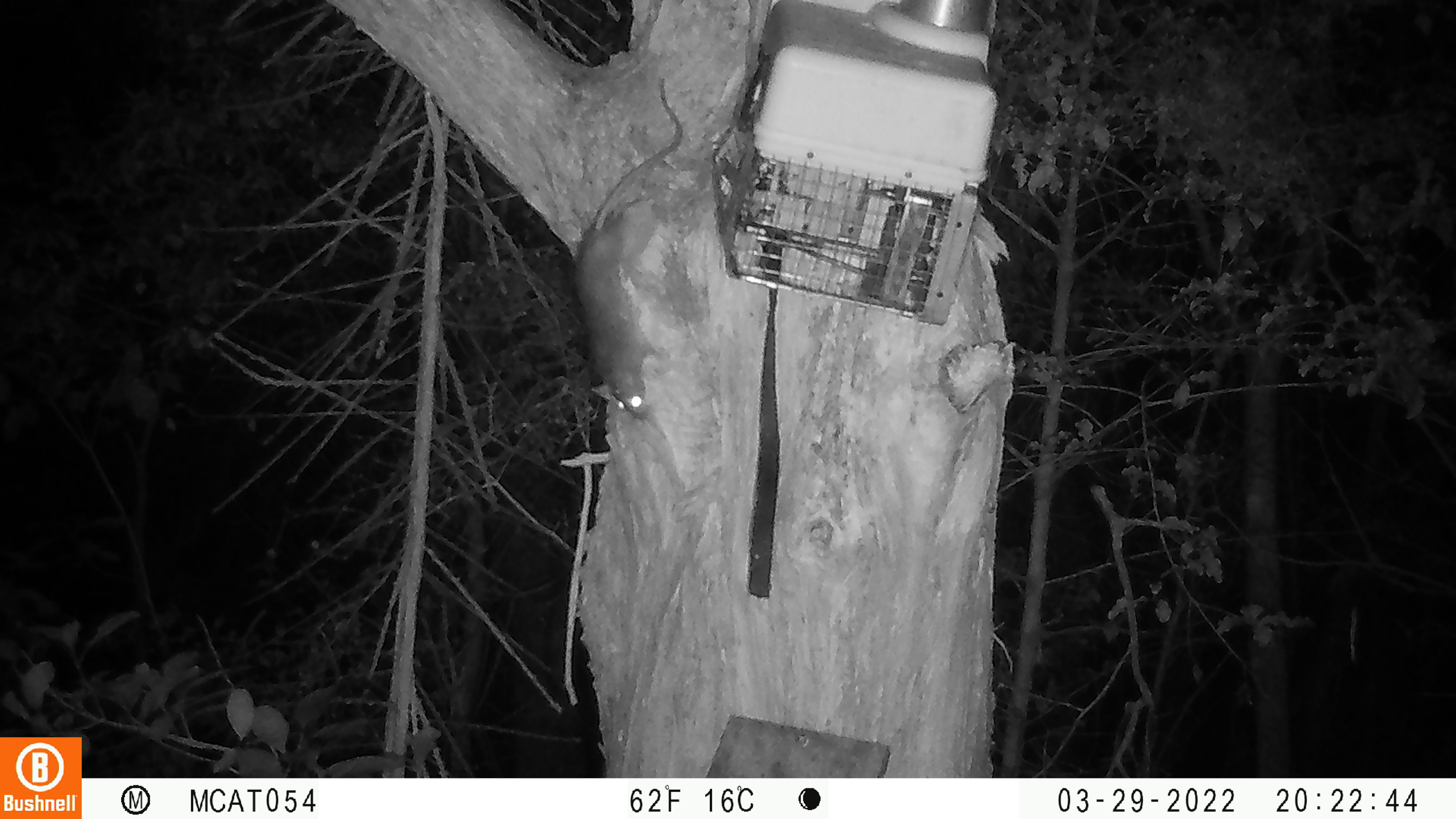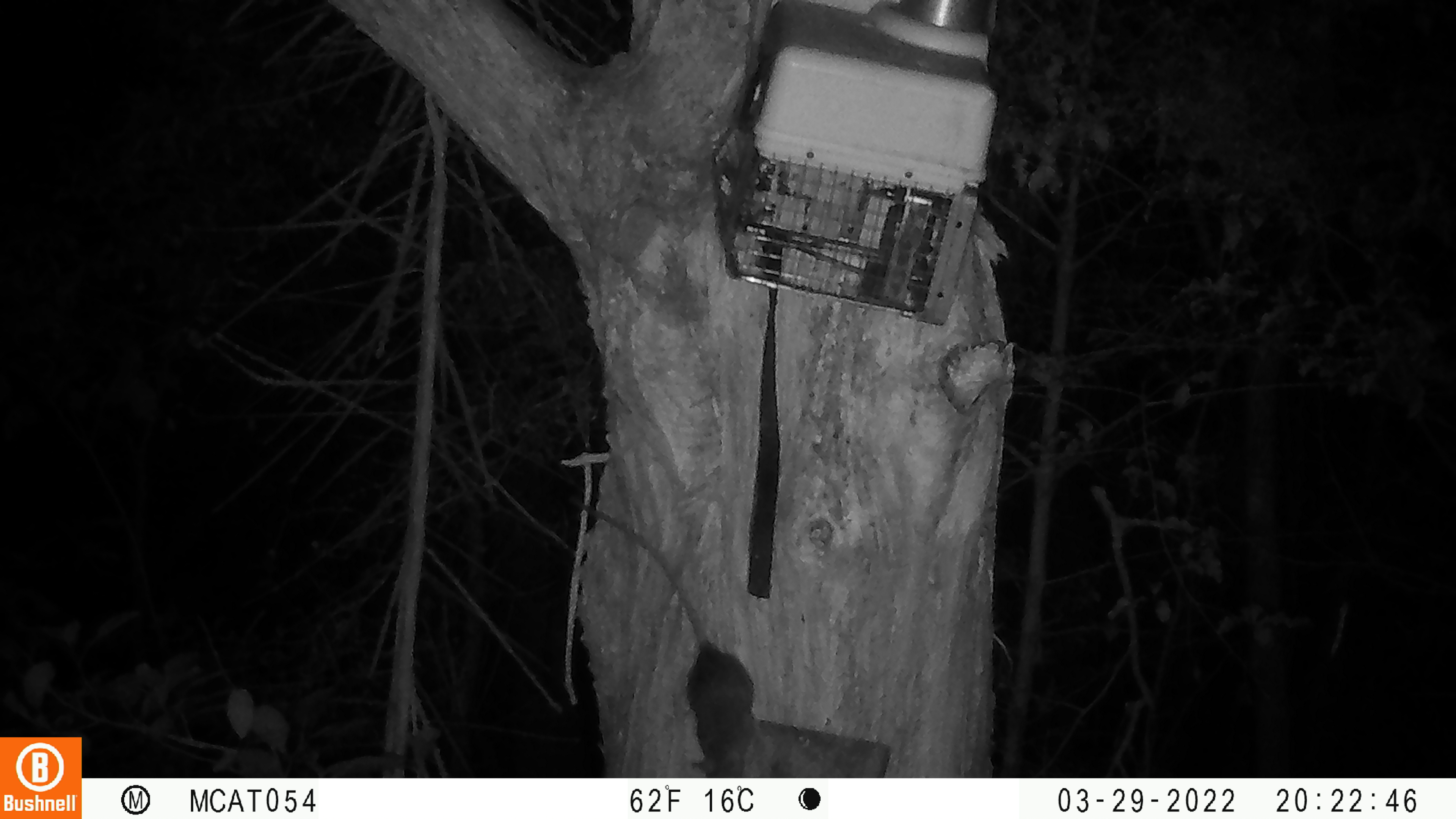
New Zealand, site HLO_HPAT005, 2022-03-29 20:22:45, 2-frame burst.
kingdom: Animalia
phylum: Chordata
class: Mammalia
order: Rodentia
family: Muridae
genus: Rattus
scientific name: Rattus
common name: rat